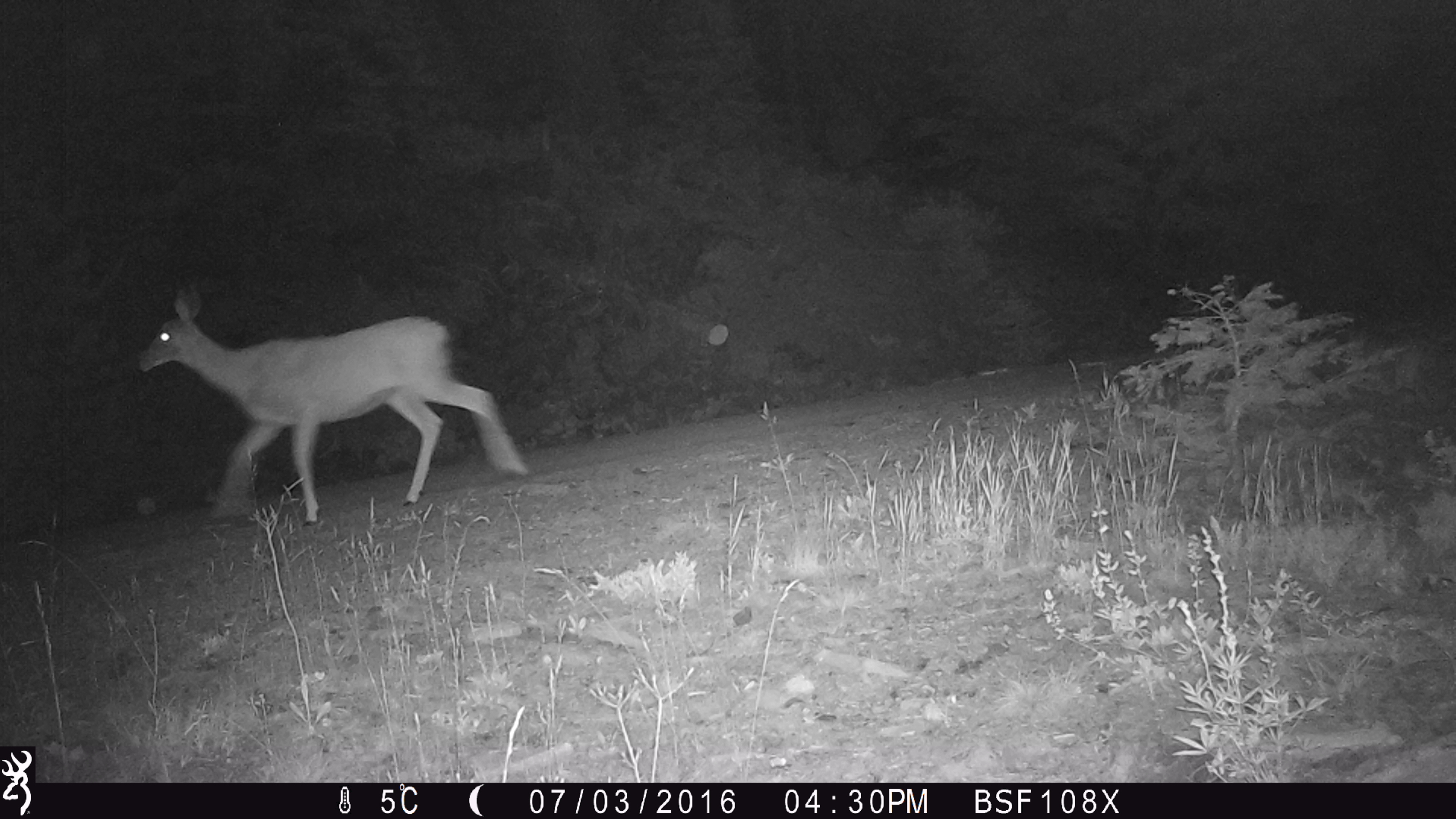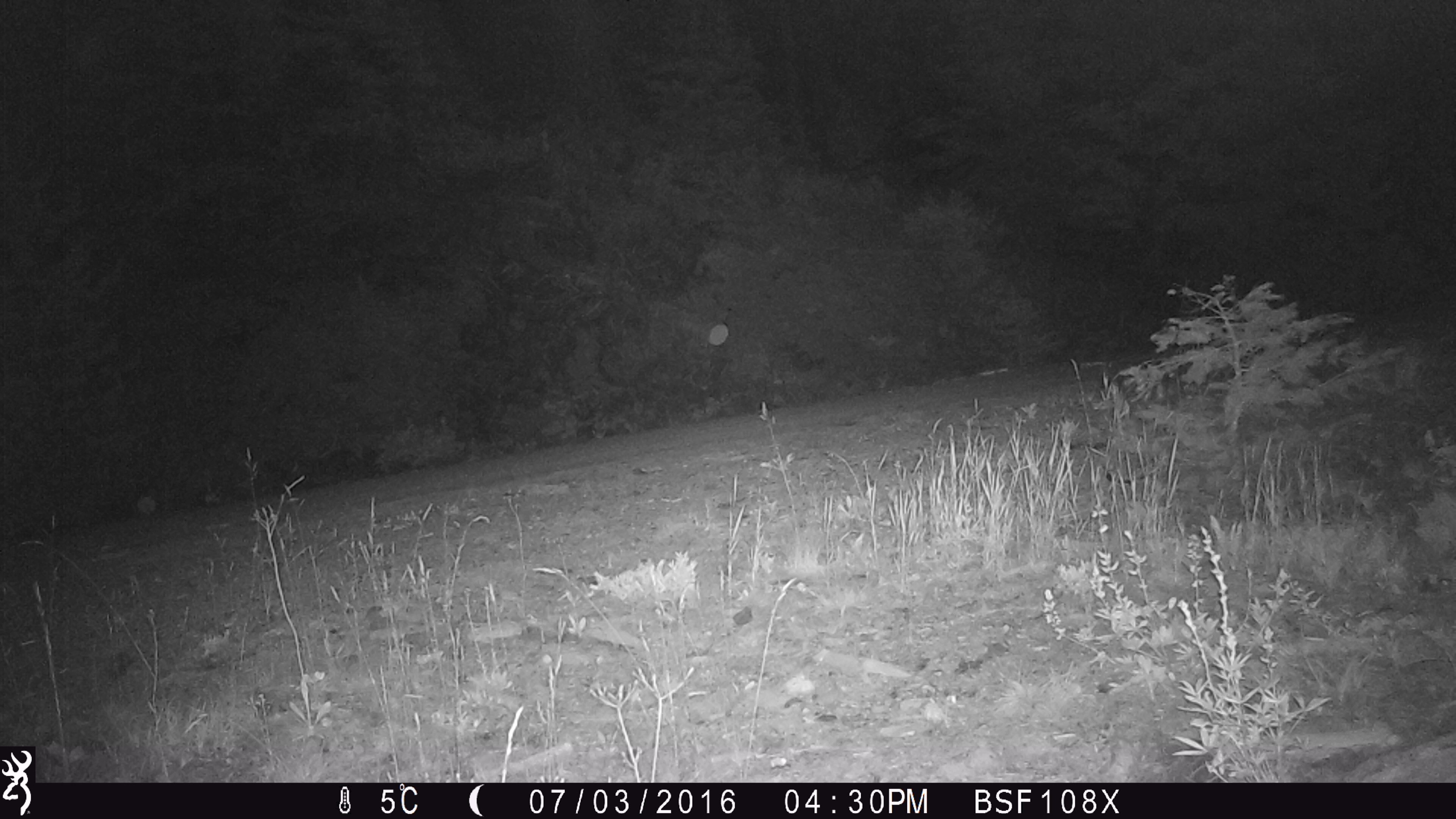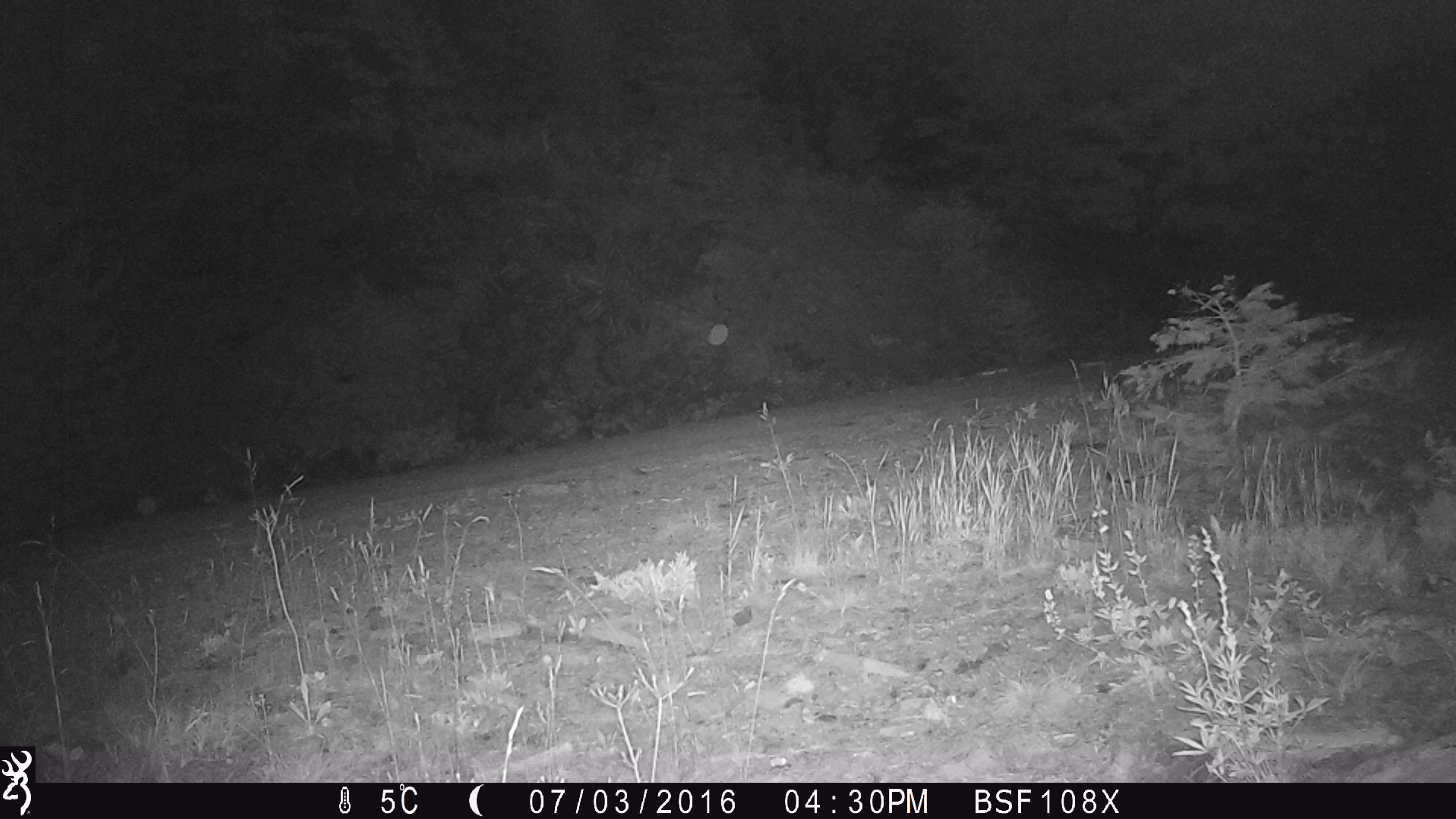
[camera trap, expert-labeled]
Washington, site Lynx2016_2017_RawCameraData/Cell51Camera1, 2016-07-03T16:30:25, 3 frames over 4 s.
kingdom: Animalia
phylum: Chordata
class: Mammalia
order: Artiodactyla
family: Cervidae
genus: Odocoileus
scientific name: Odocoileus hemionus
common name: mule deer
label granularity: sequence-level